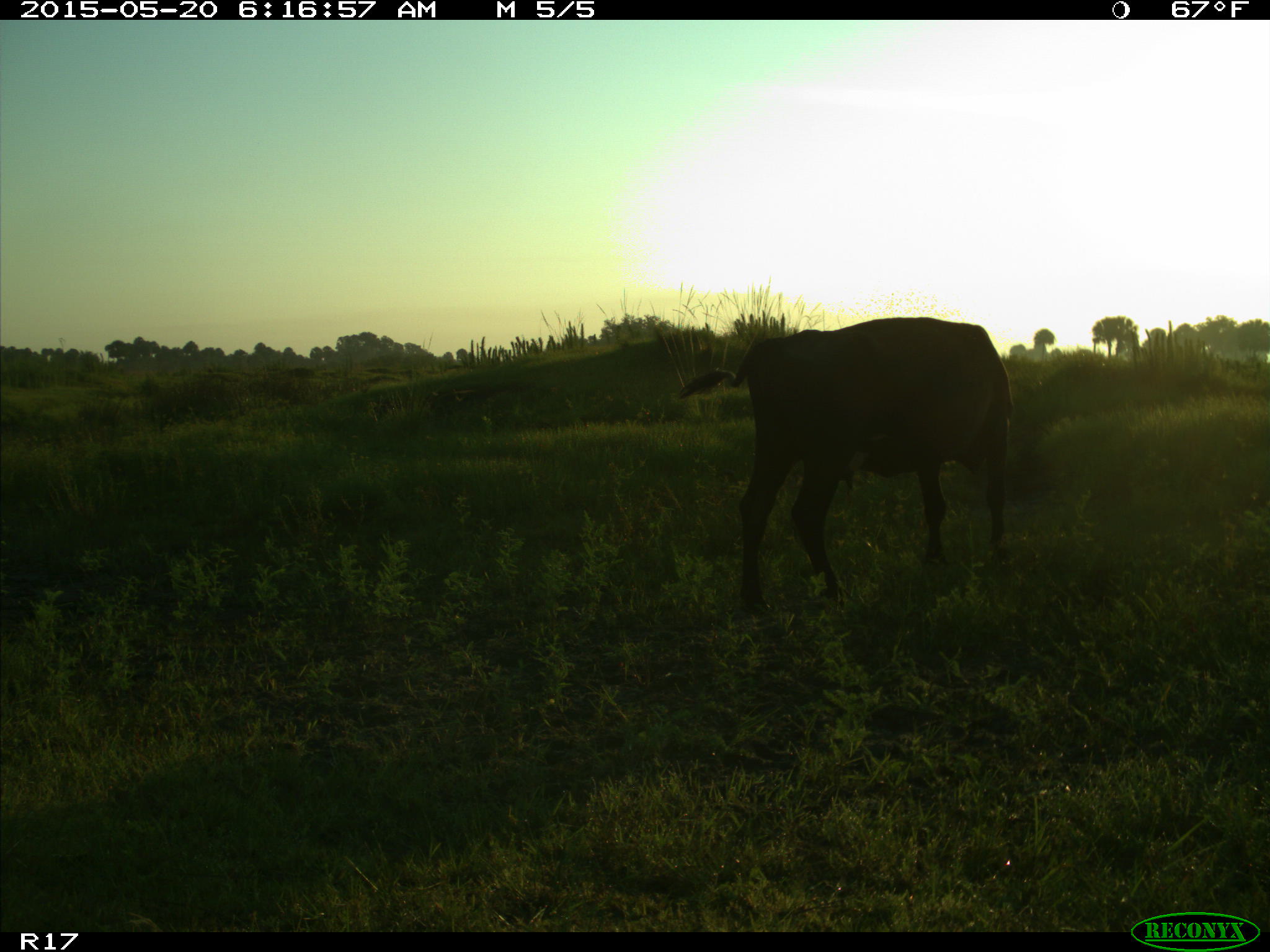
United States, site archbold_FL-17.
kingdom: Animalia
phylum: Chordata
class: Mammalia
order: Artiodactyla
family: Bovidae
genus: Bos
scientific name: Bos taurus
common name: domestic cow